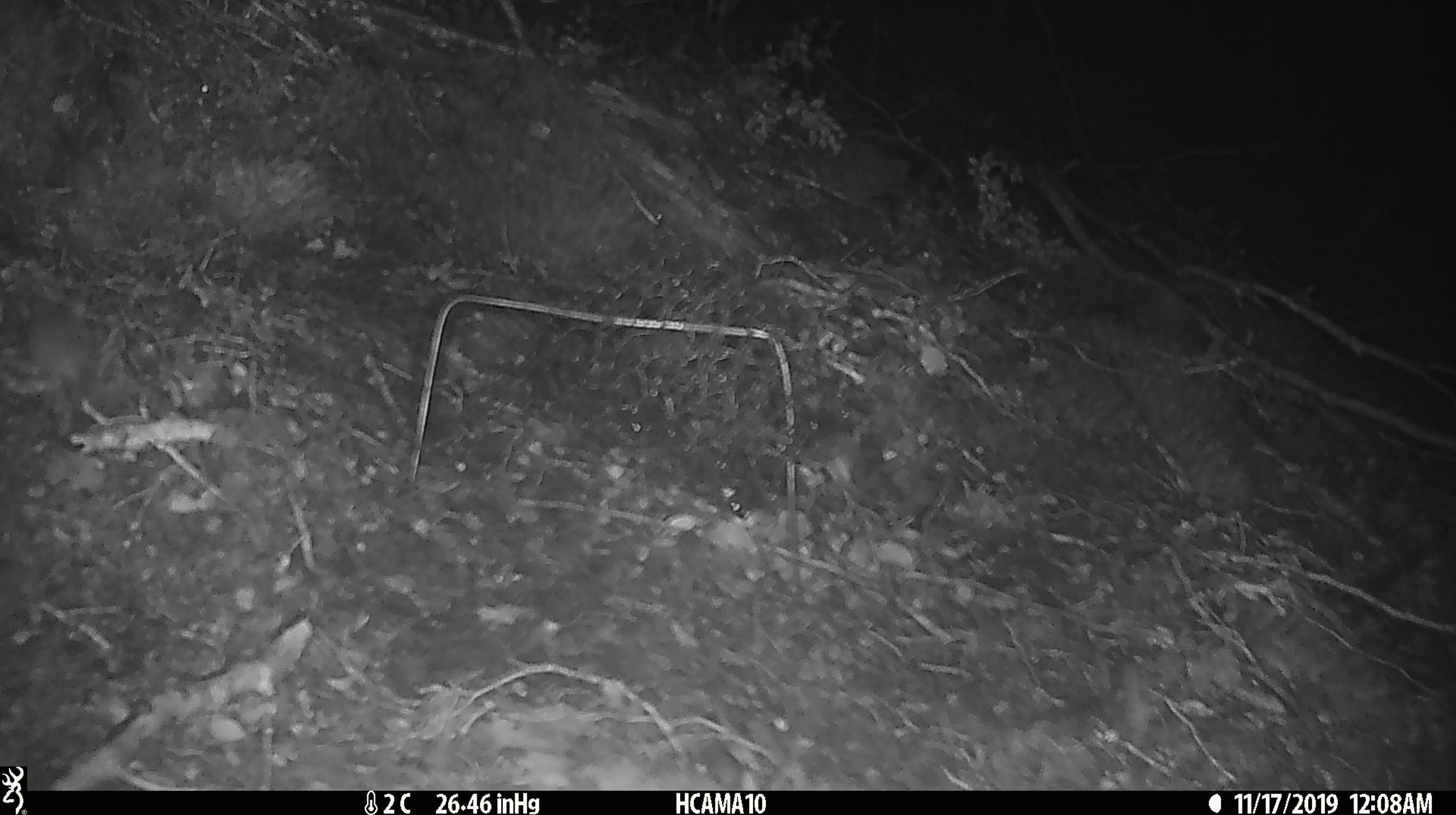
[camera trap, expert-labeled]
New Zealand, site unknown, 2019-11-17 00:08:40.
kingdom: Animalia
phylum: Chordata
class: Mammalia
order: Rodentia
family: Muridae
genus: Mus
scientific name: Mus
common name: mouse